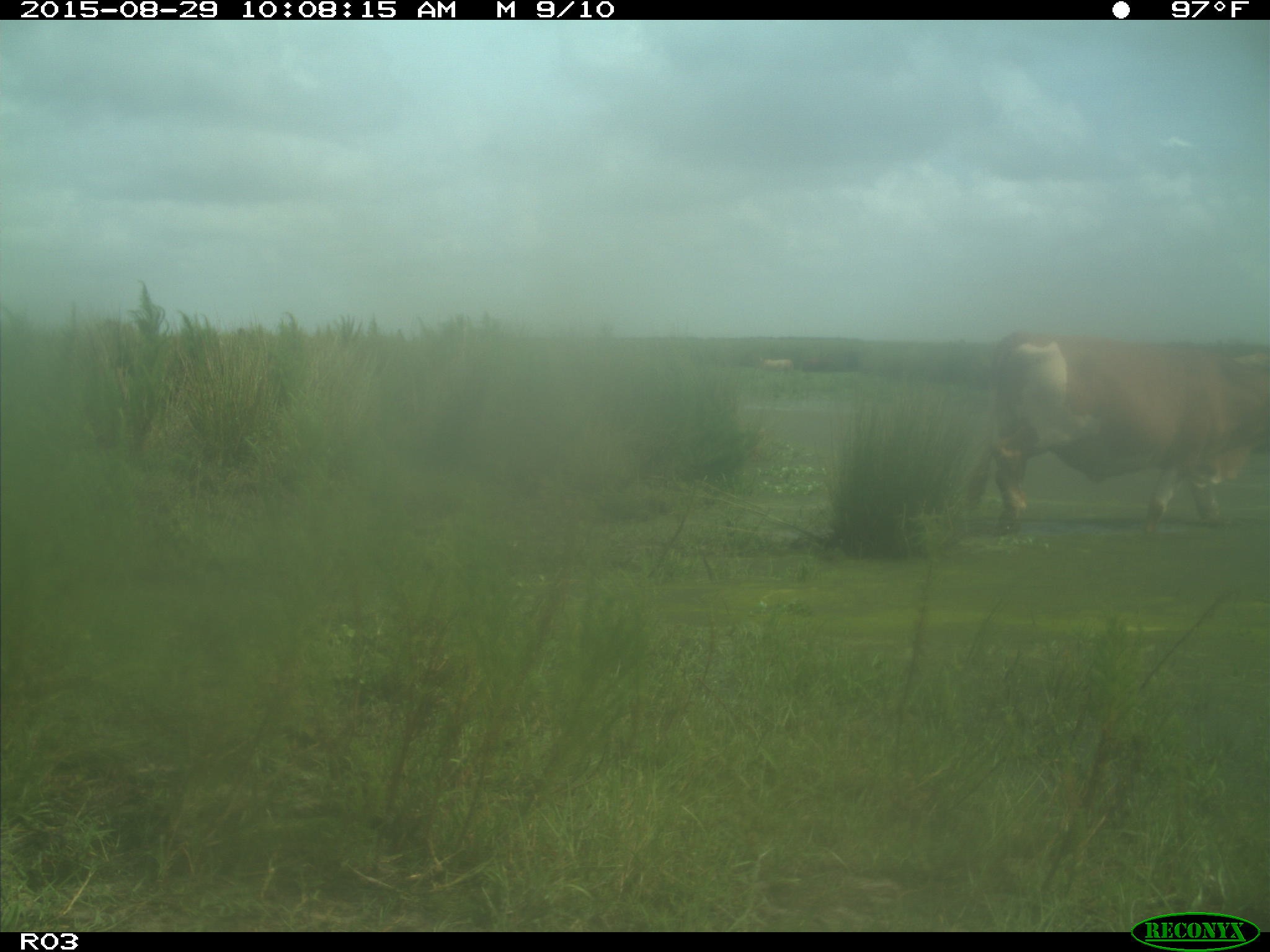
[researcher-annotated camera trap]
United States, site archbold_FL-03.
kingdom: Animalia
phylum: Chordata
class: Mammalia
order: Artiodactyla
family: Bovidae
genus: Bos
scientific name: Bos taurus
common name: domestic cow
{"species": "Bos taurus (domestic cow)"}